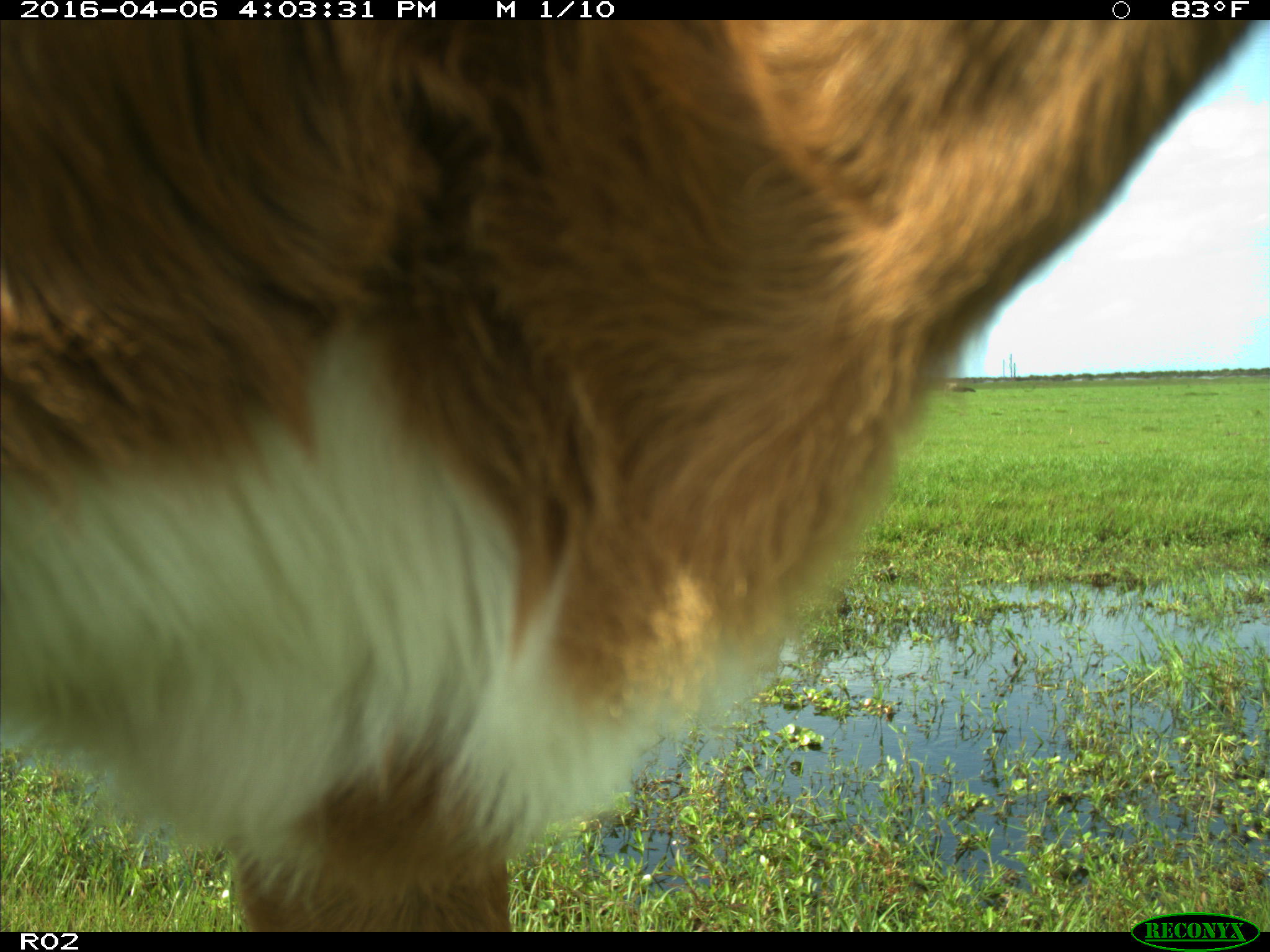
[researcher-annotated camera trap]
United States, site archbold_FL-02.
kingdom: Animalia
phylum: Chordata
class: Mammalia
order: Artiodactyla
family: Bovidae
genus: Bos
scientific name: Bos taurus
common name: domestic cow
Bos taurus (domestic cow).